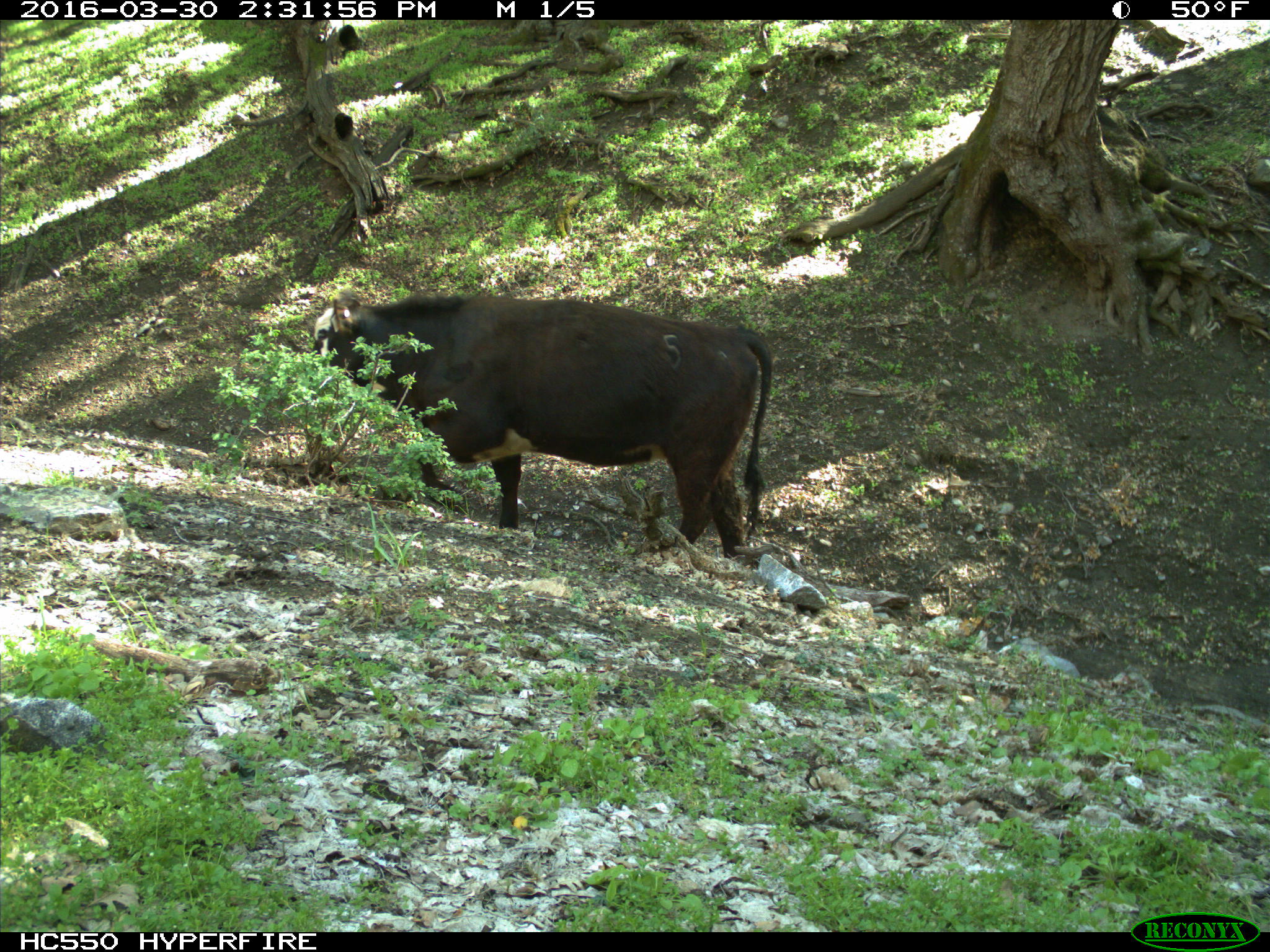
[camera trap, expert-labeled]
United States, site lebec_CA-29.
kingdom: Animalia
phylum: Chordata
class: Mammalia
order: Artiodactyla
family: Bovidae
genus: Bos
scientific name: Bos taurus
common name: domestic cow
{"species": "Bos taurus (domestic cow)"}